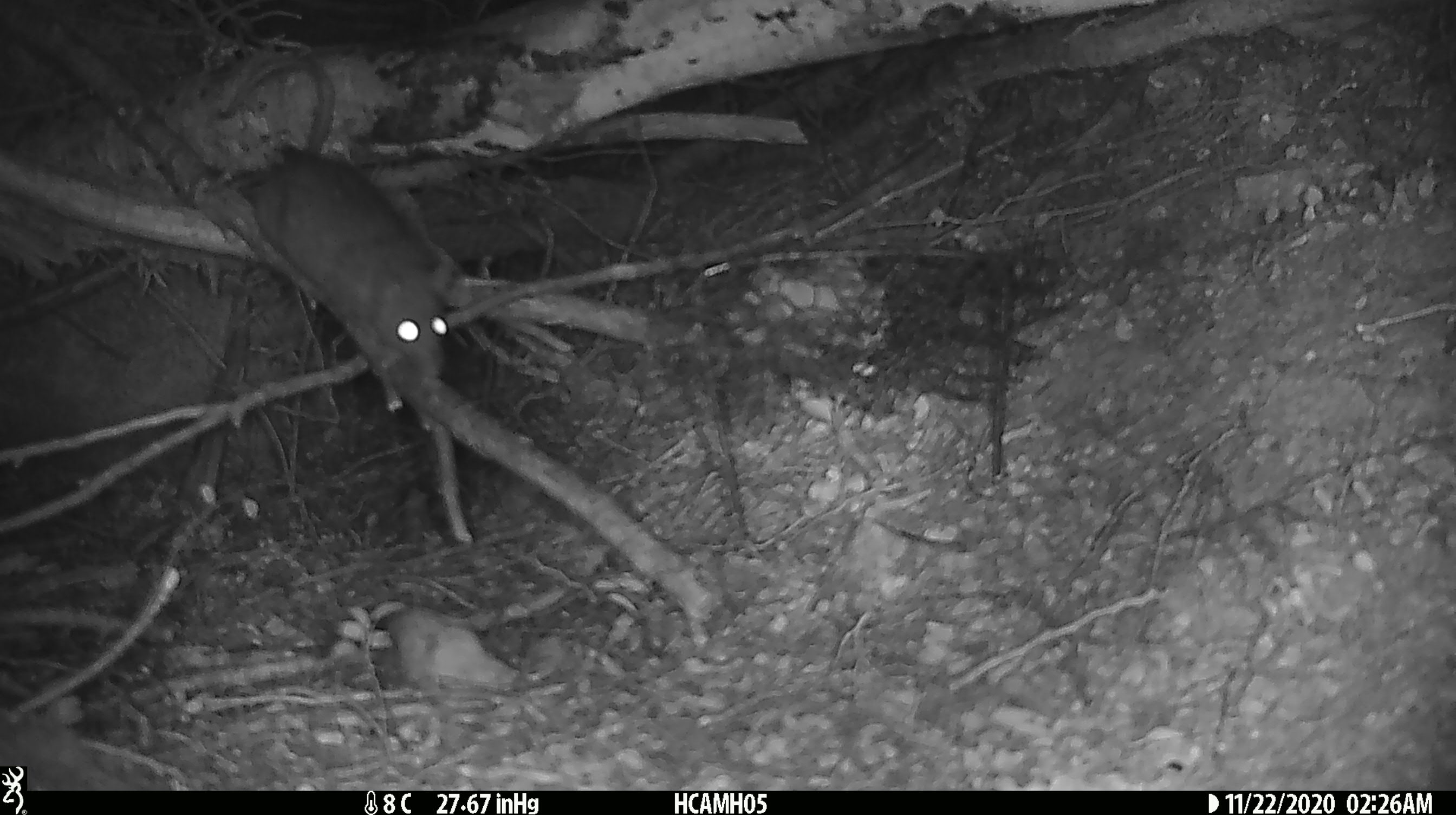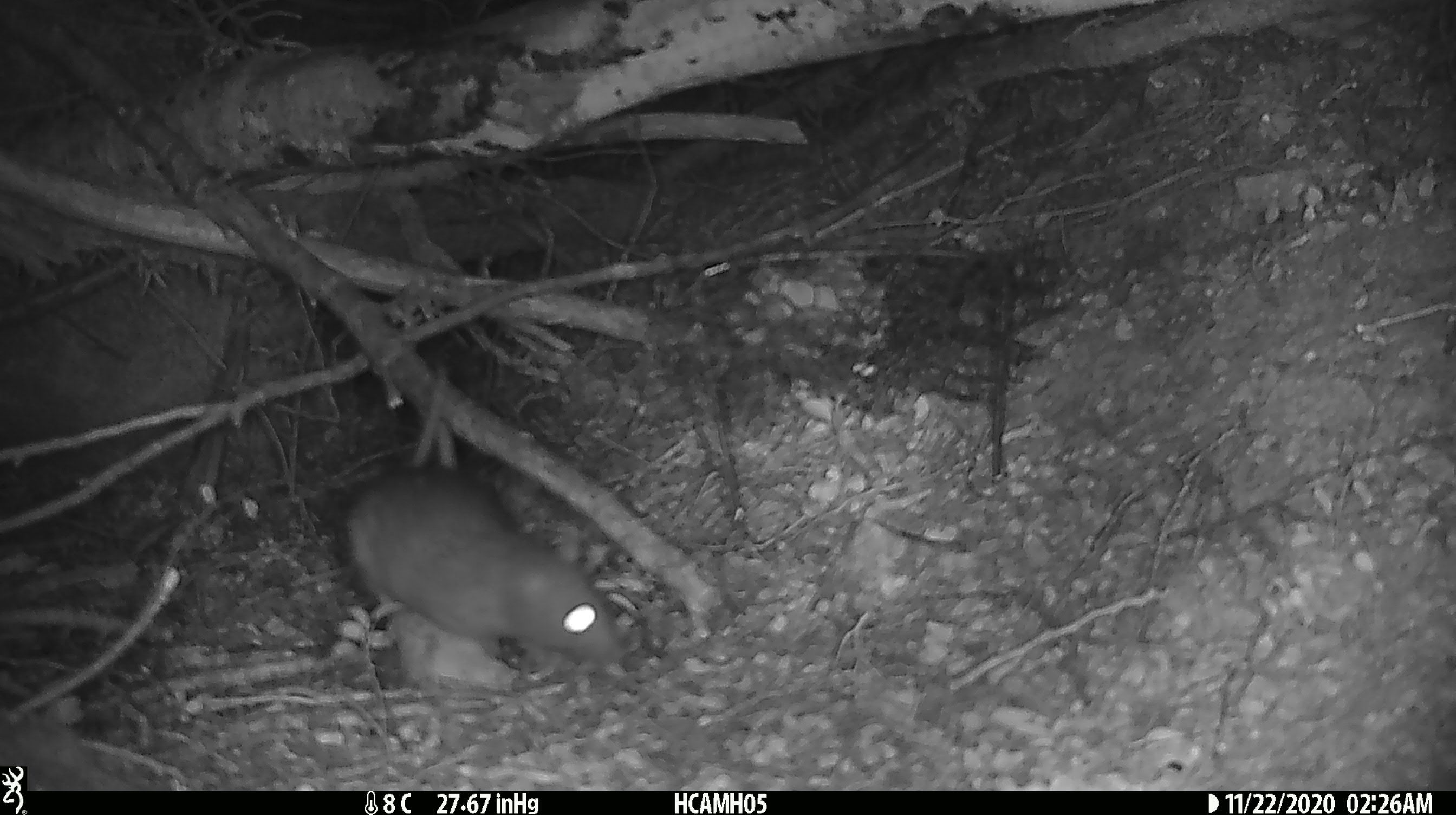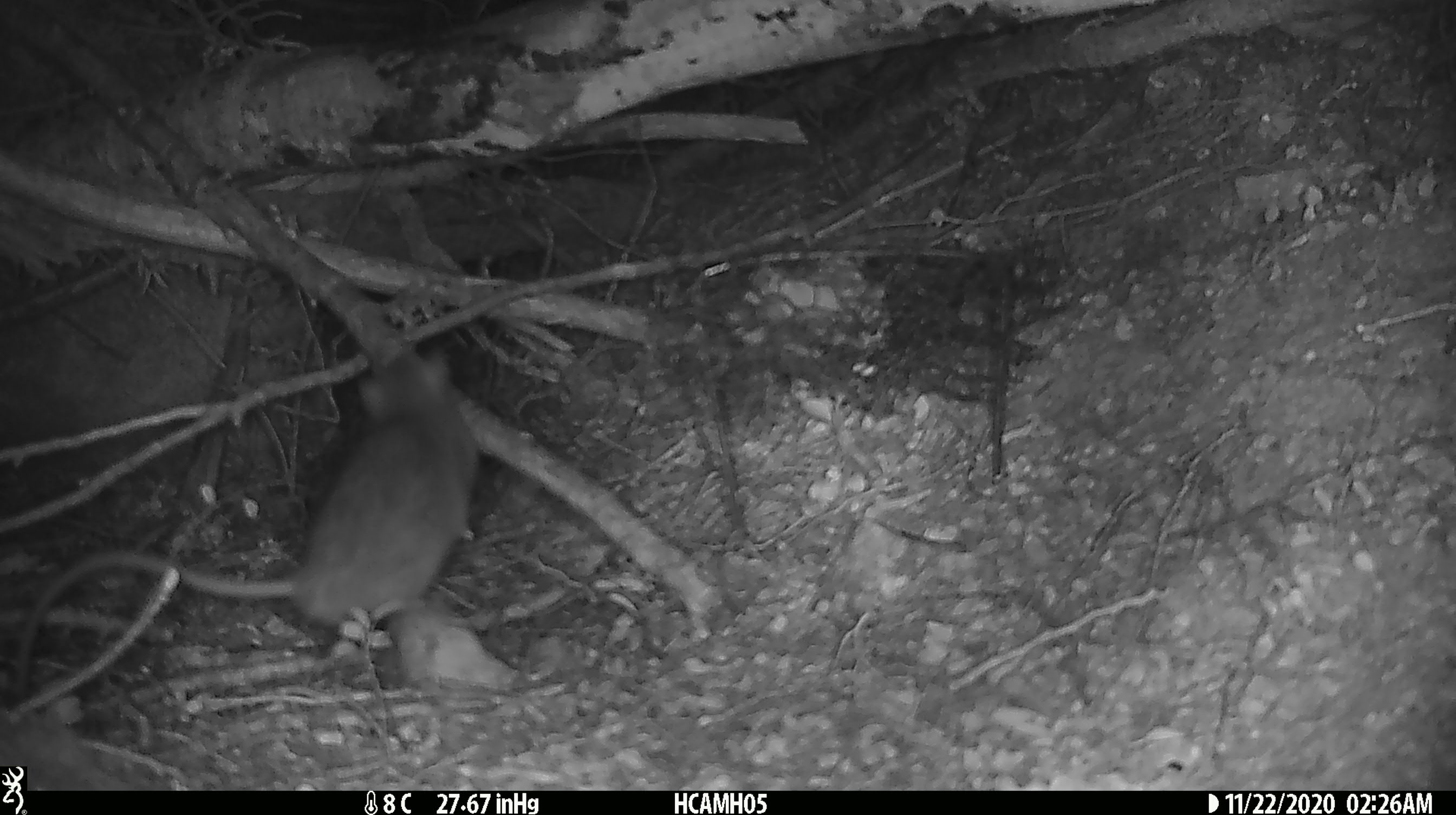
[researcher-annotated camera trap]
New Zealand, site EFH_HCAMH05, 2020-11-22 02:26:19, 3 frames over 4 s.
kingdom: Animalia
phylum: Chordata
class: Mammalia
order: Rodentia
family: Muridae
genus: Rattus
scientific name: Rattus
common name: rat